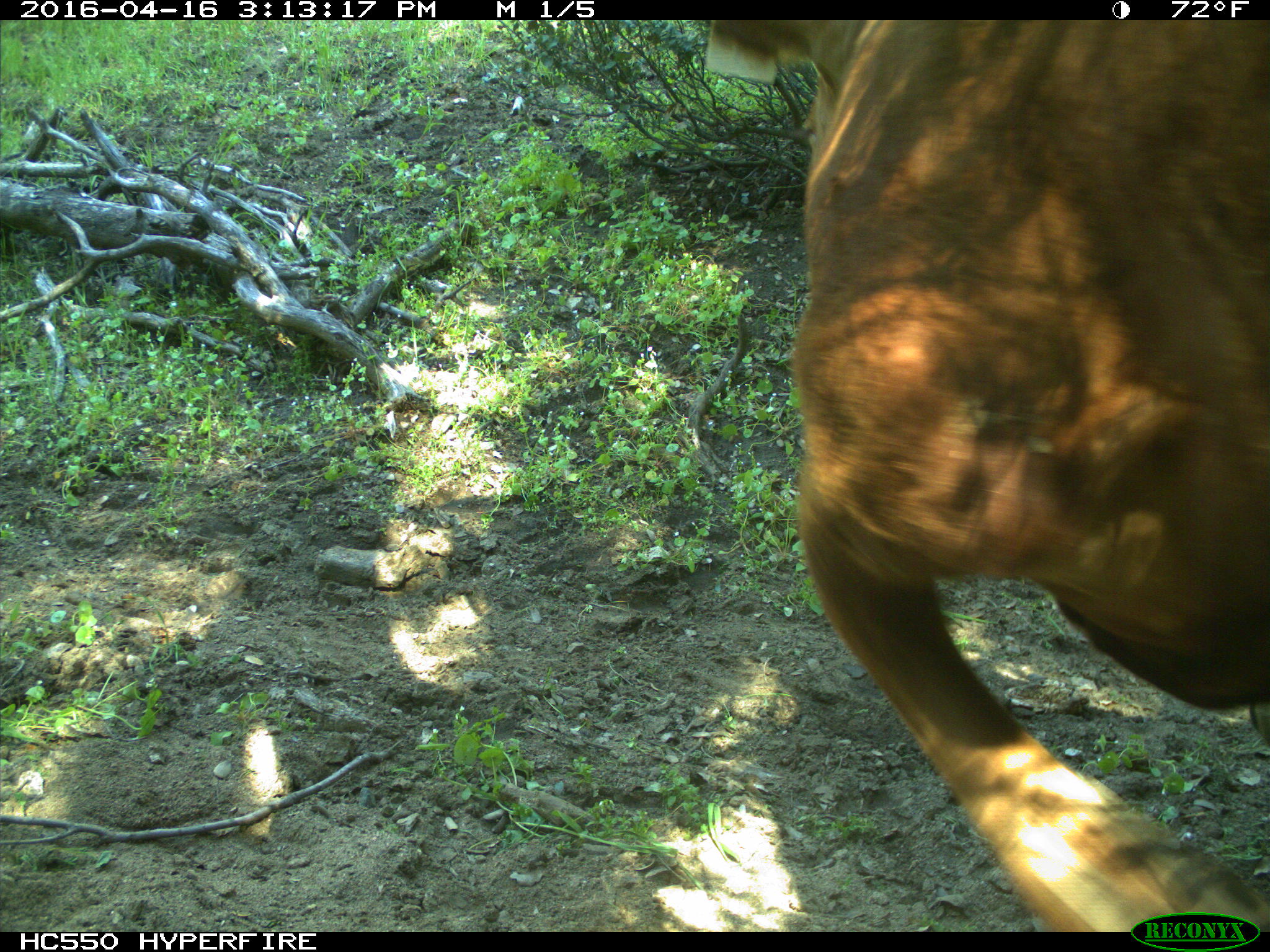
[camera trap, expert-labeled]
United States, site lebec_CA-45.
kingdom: Animalia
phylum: Chordata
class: Mammalia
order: Artiodactyla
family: Bovidae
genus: Bos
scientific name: Bos taurus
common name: domestic cow